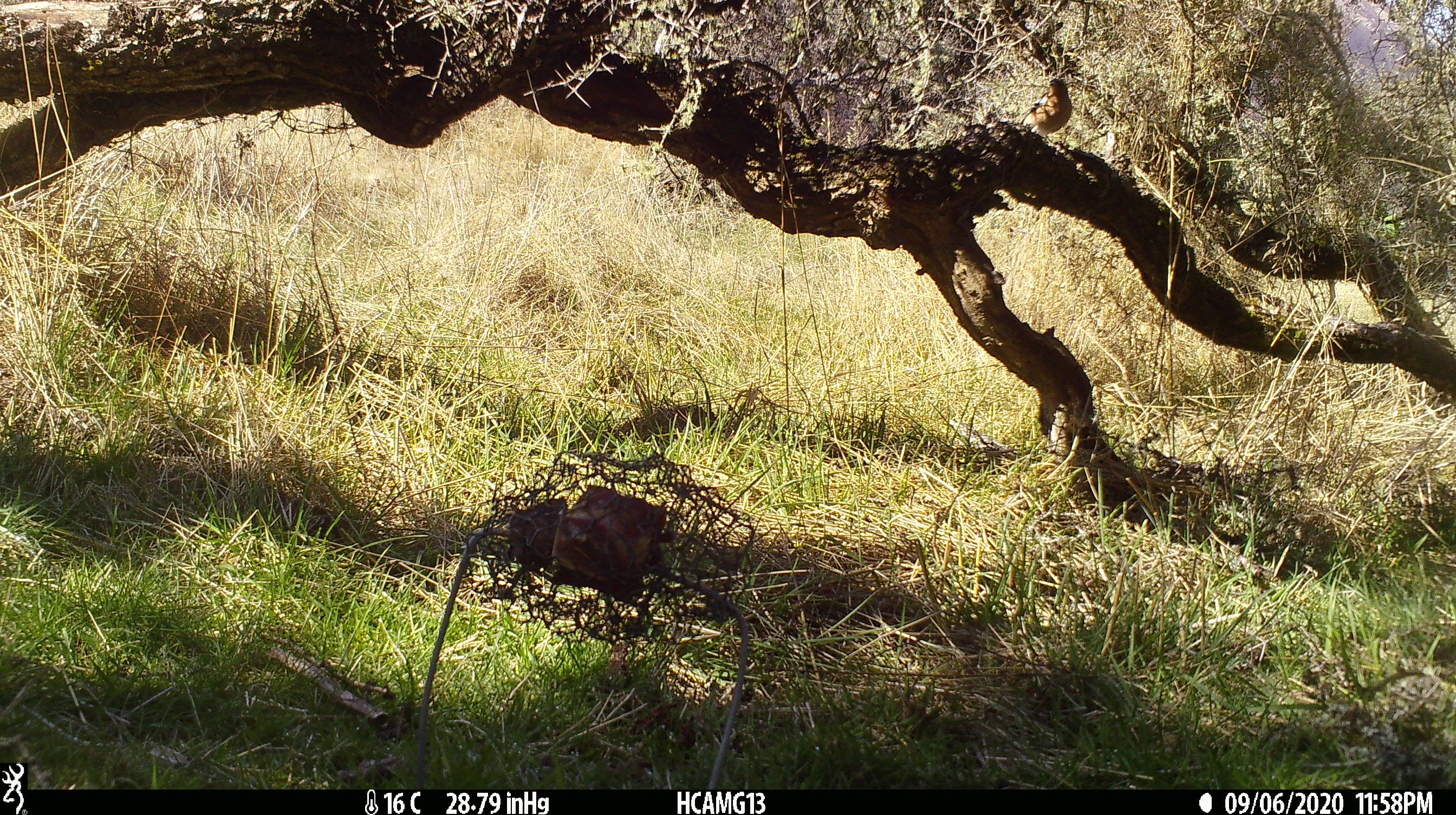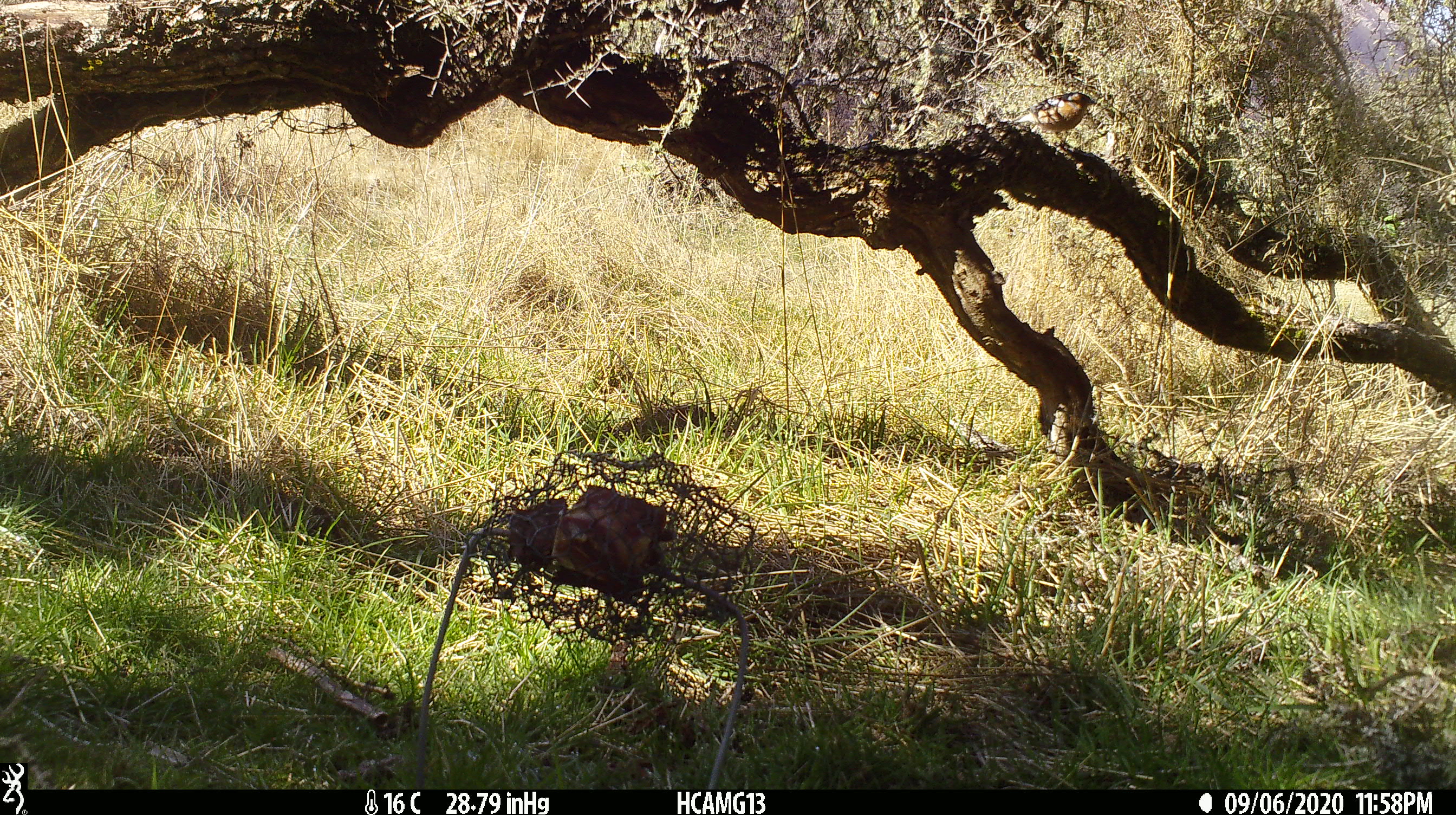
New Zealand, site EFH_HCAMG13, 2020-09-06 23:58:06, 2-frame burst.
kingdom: Animalia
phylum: Chordata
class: Aves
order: Passeriformes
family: Fringillidae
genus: Fringilla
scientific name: Fringilla coelebs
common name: common chaffinch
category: chaffinch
Chaffinch (common chaffinch) (Fringilla coelebs).